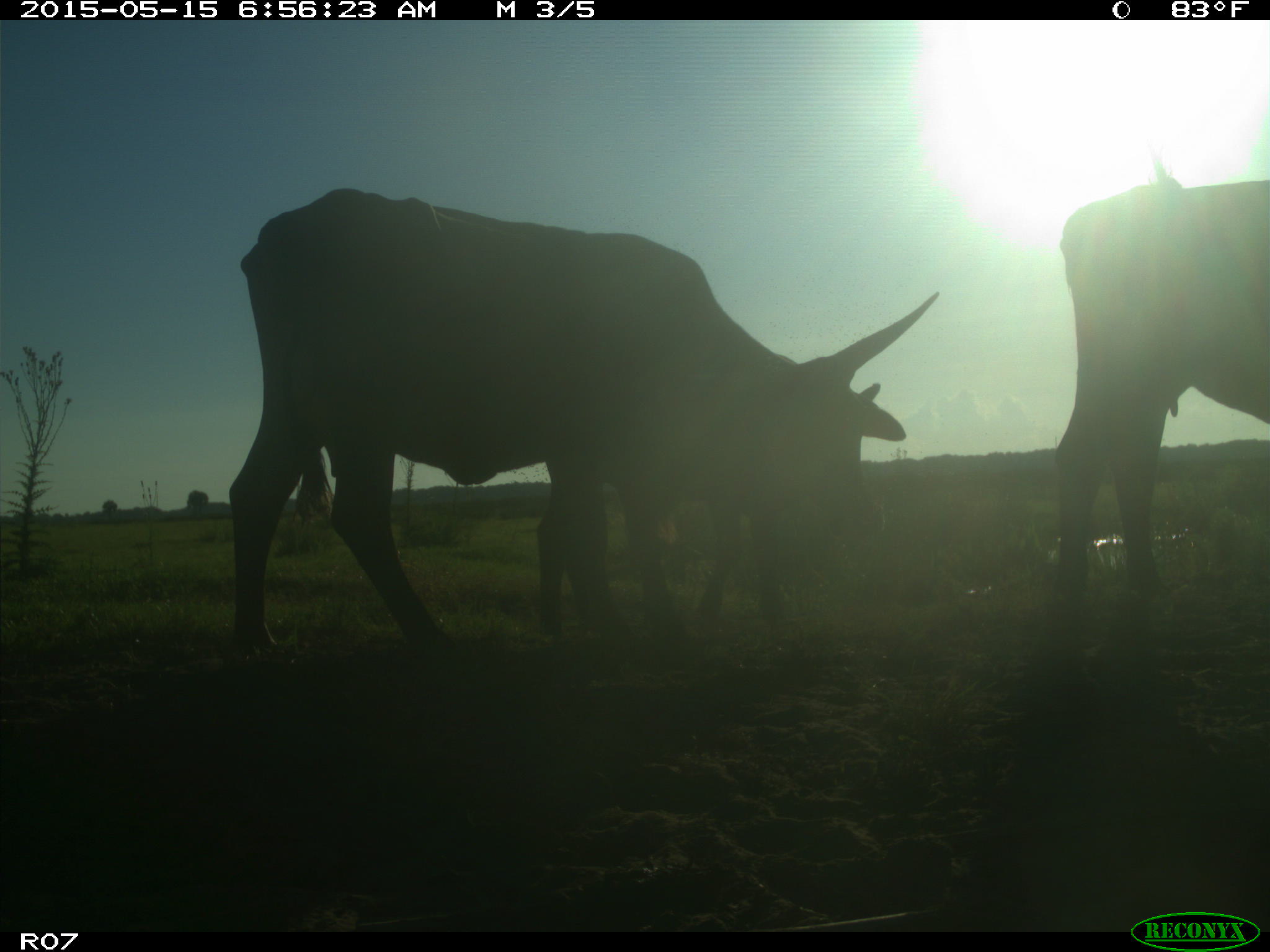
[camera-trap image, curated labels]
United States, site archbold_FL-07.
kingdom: Animalia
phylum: Chordata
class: Mammalia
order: Artiodactyla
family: Bovidae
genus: Bos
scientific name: Bos taurus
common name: domestic cow